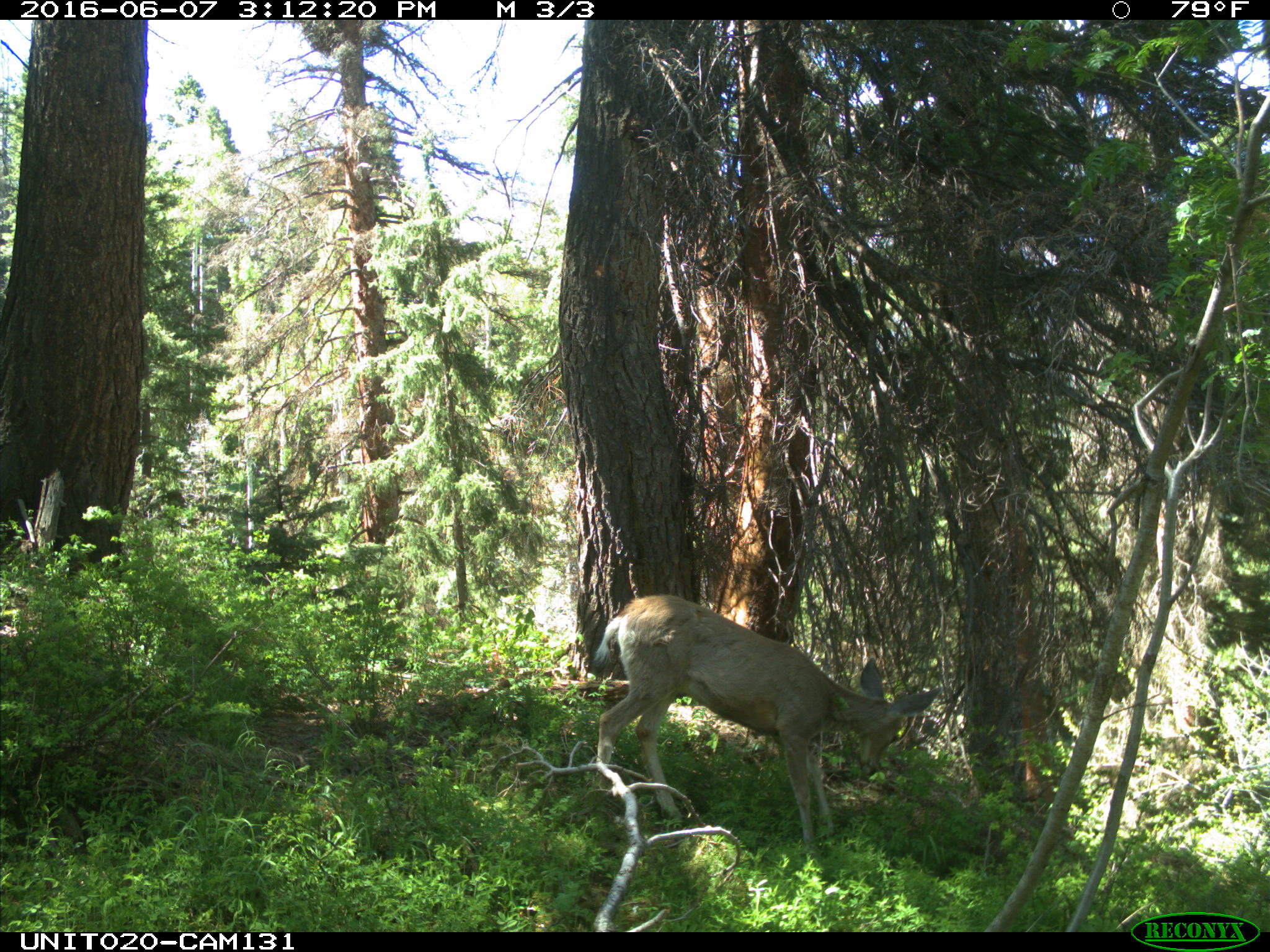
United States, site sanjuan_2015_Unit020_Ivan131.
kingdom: Animalia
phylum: Chordata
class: Mammalia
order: Artiodactyla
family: Cervidae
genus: Odocoileus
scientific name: Odocoileus hemionus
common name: mule deer